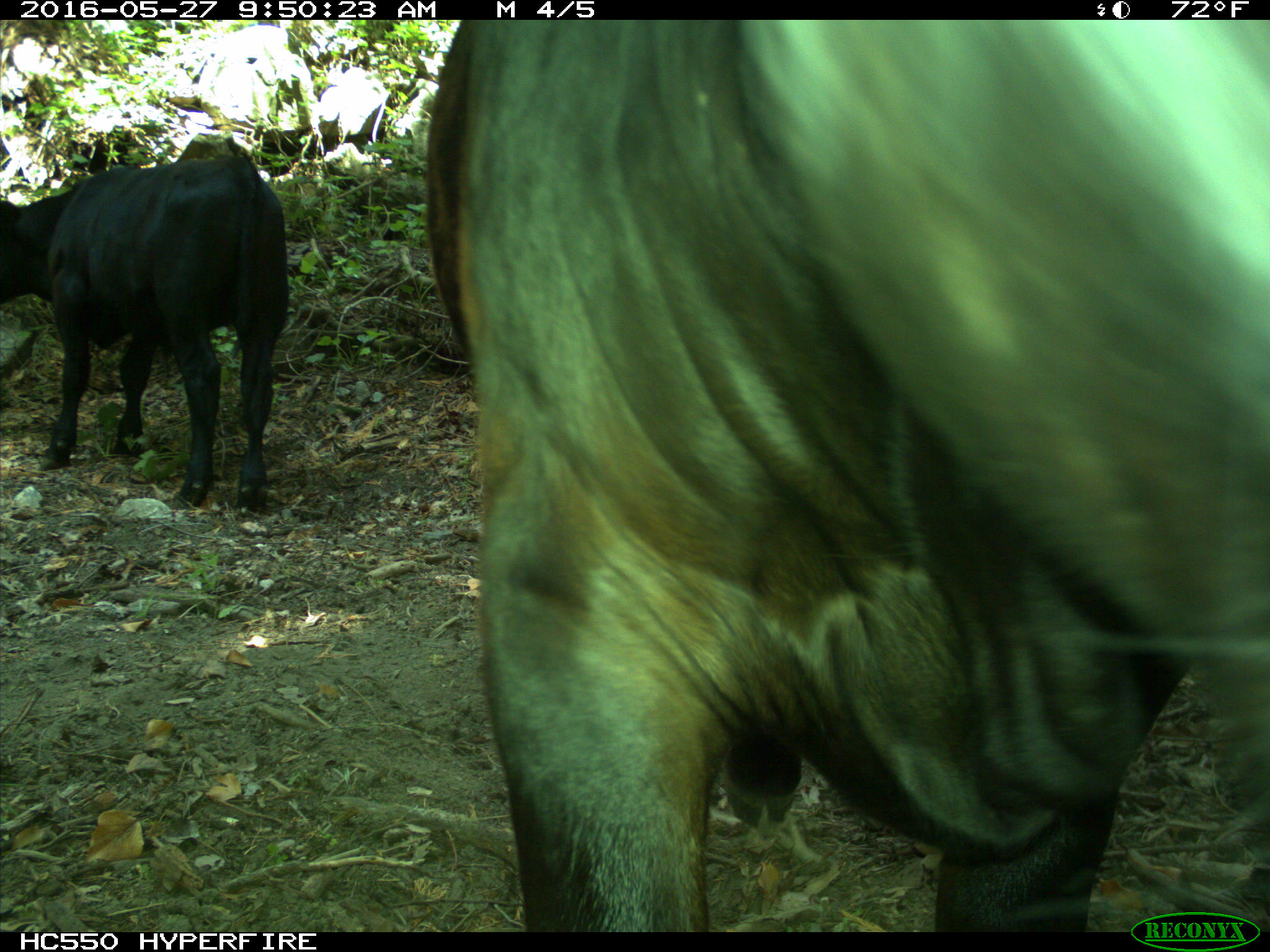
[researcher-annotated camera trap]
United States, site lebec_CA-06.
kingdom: Animalia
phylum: Chordata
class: Mammalia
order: Artiodactyla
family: Bovidae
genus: Bos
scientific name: Bos taurus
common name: domestic cow